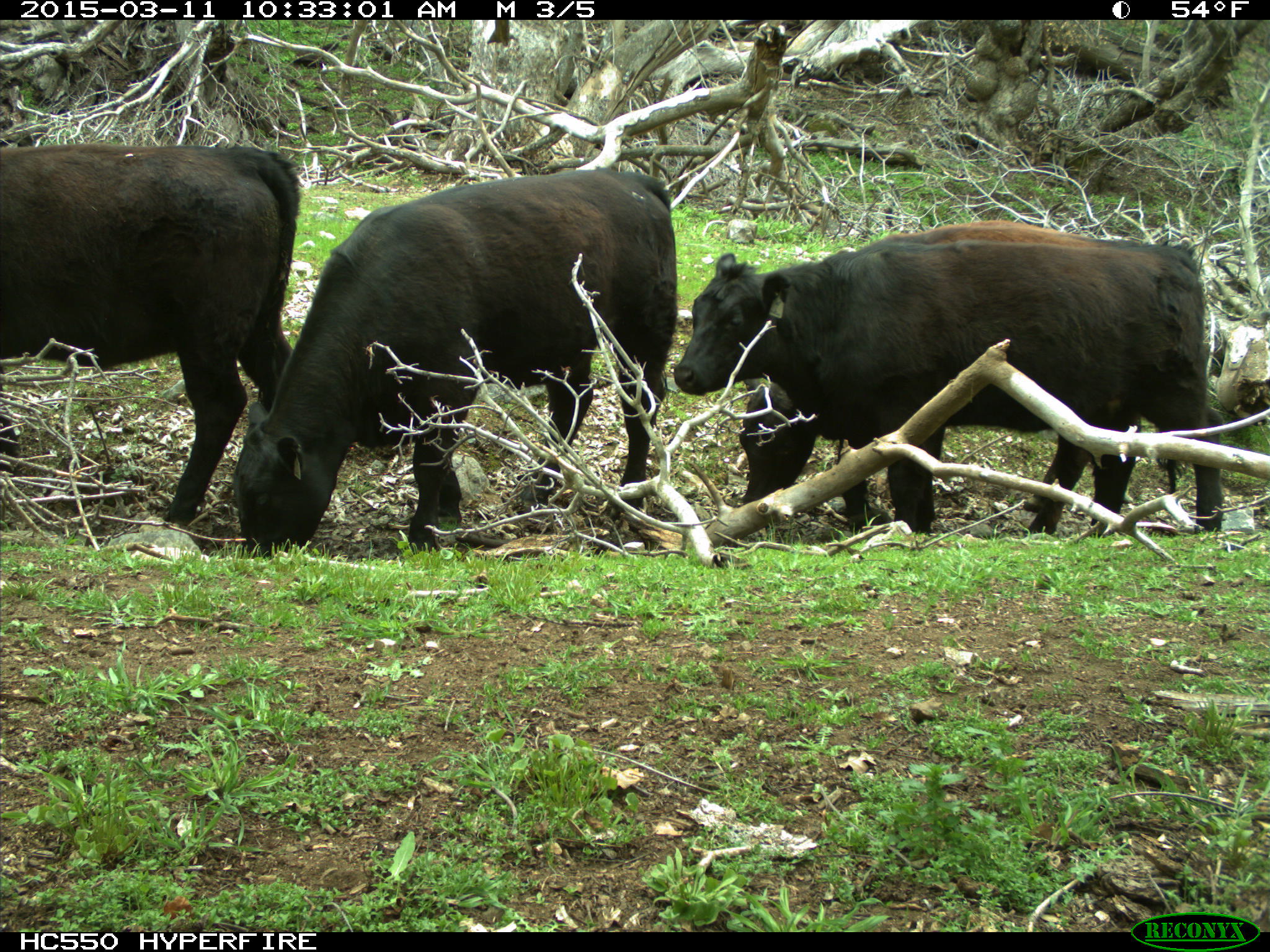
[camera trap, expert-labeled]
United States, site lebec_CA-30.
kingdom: Animalia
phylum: Chordata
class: Mammalia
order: Artiodactyla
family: Bovidae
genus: Bos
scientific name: Bos taurus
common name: domestic cow